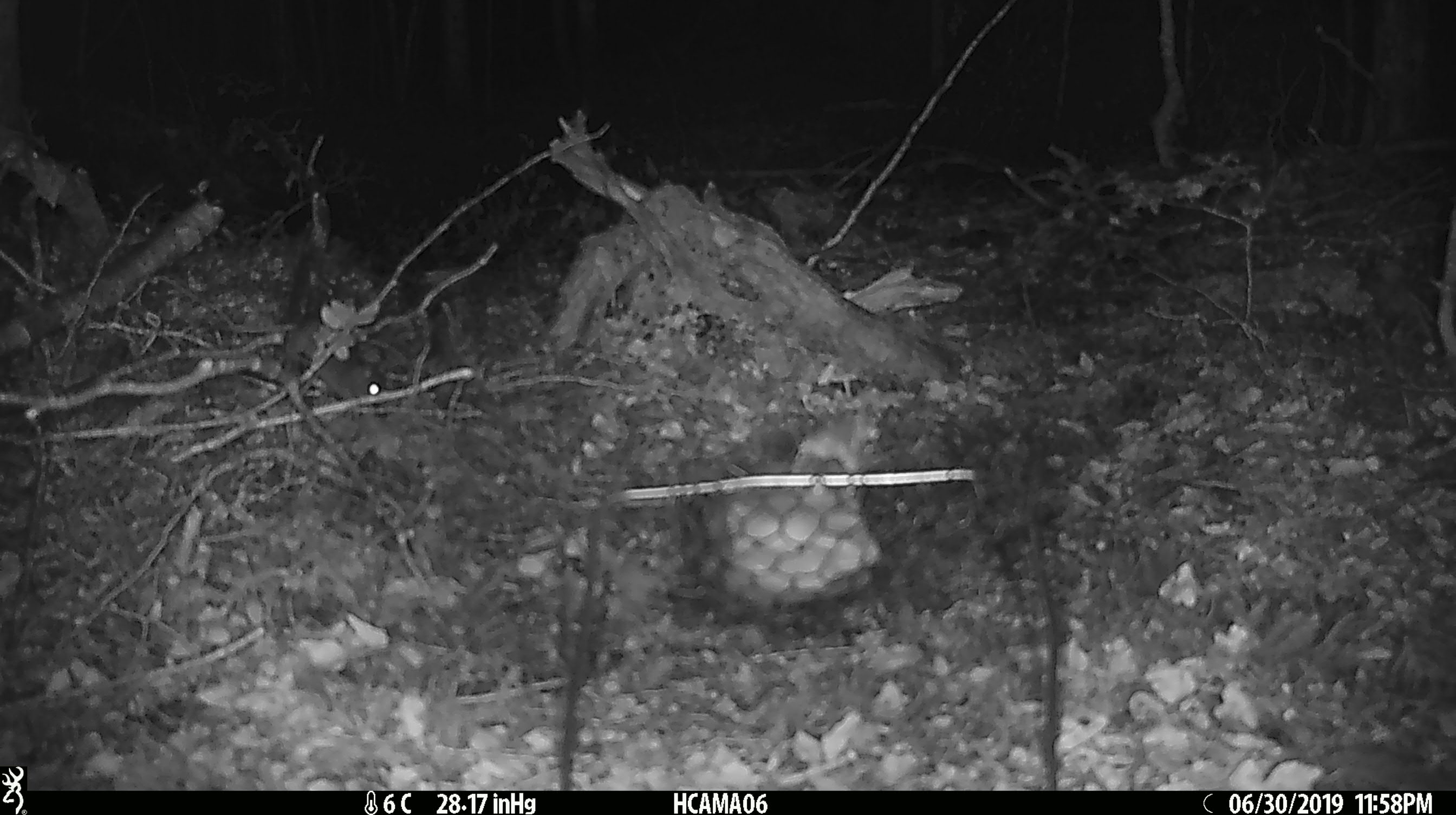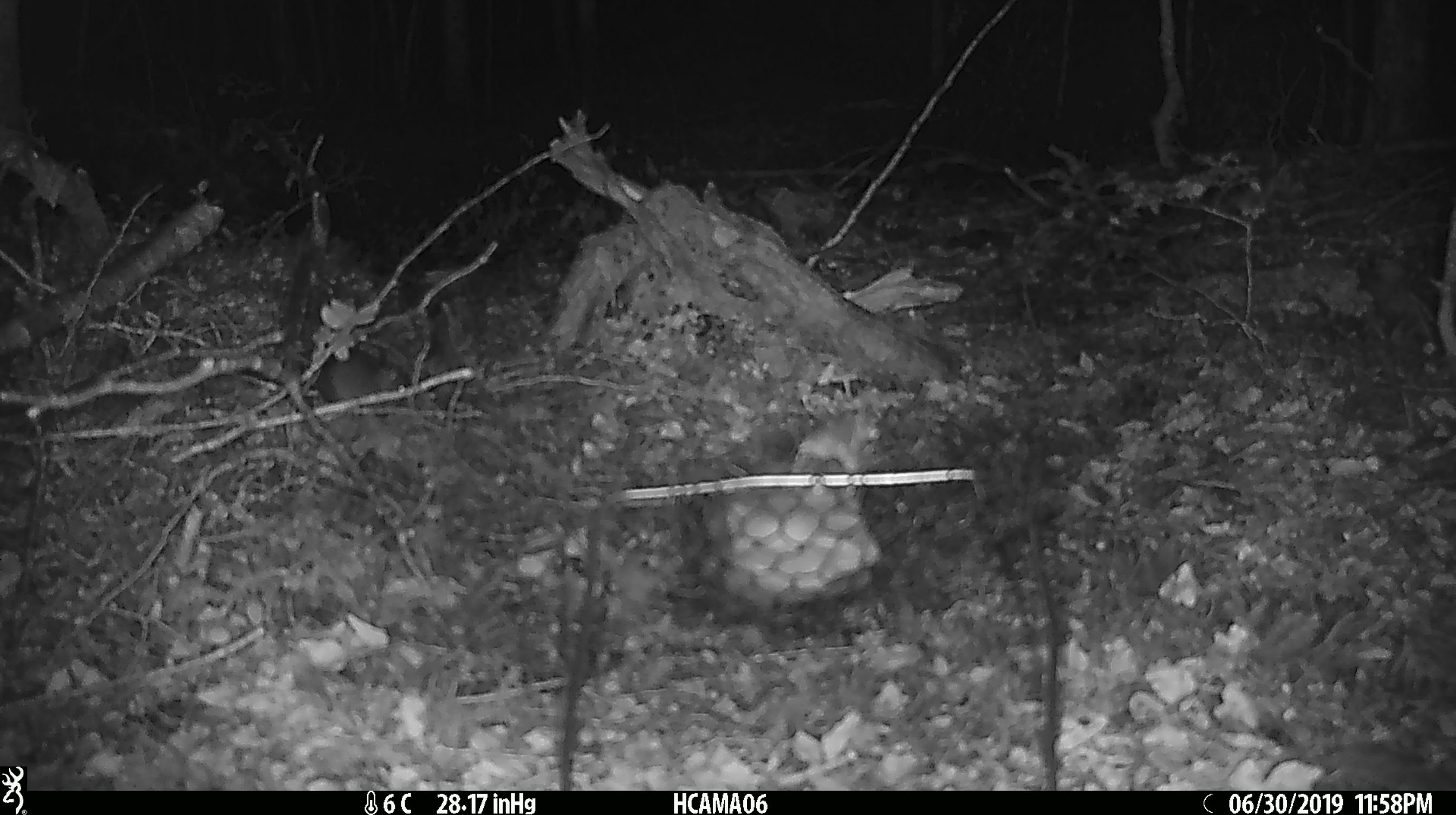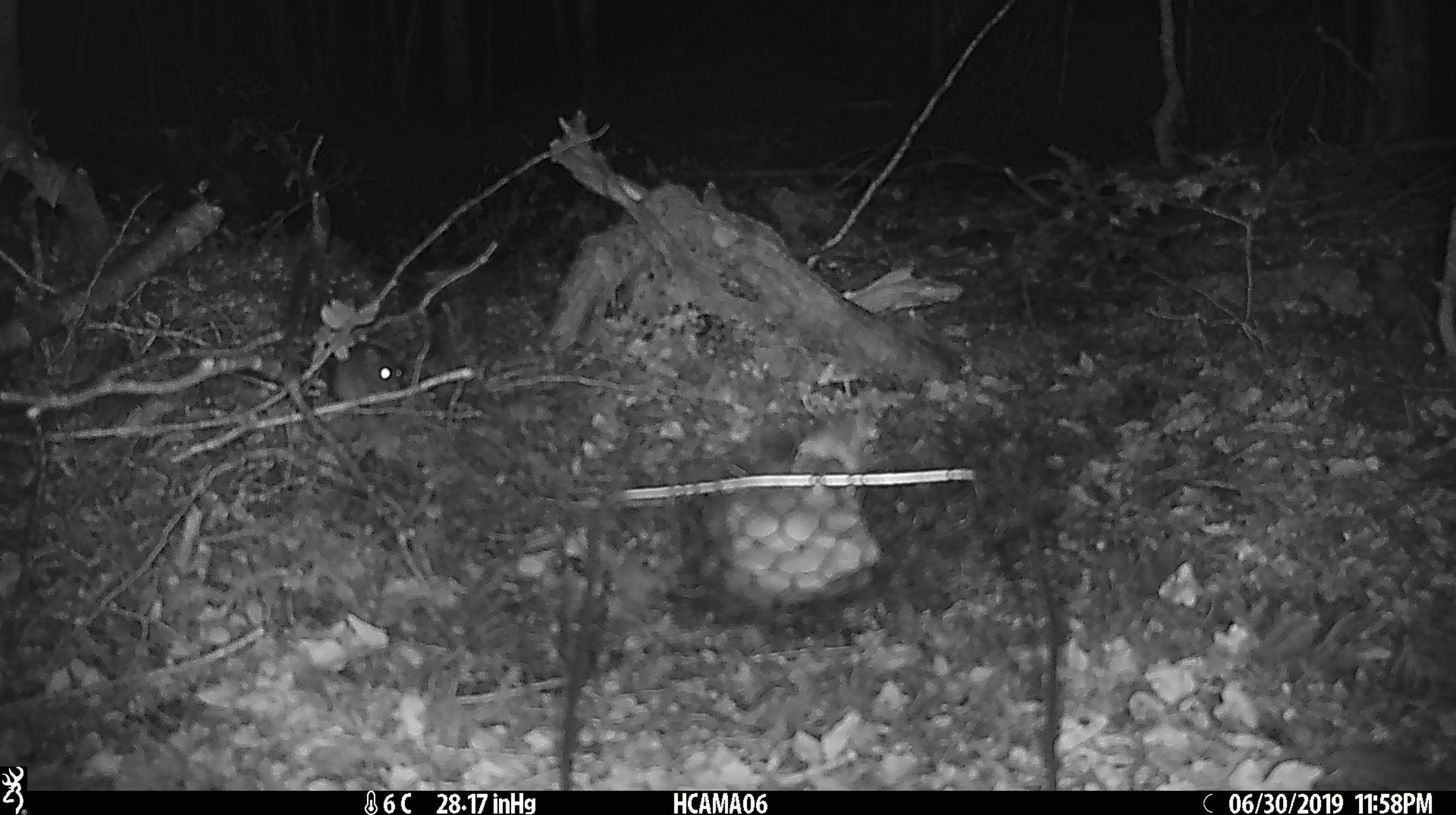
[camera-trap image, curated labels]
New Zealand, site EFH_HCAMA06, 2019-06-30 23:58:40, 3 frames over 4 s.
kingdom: Animalia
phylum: Chordata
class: Mammalia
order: Rodentia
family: Muridae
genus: Mus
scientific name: Mus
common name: mouse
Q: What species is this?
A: Mouse (Mus).